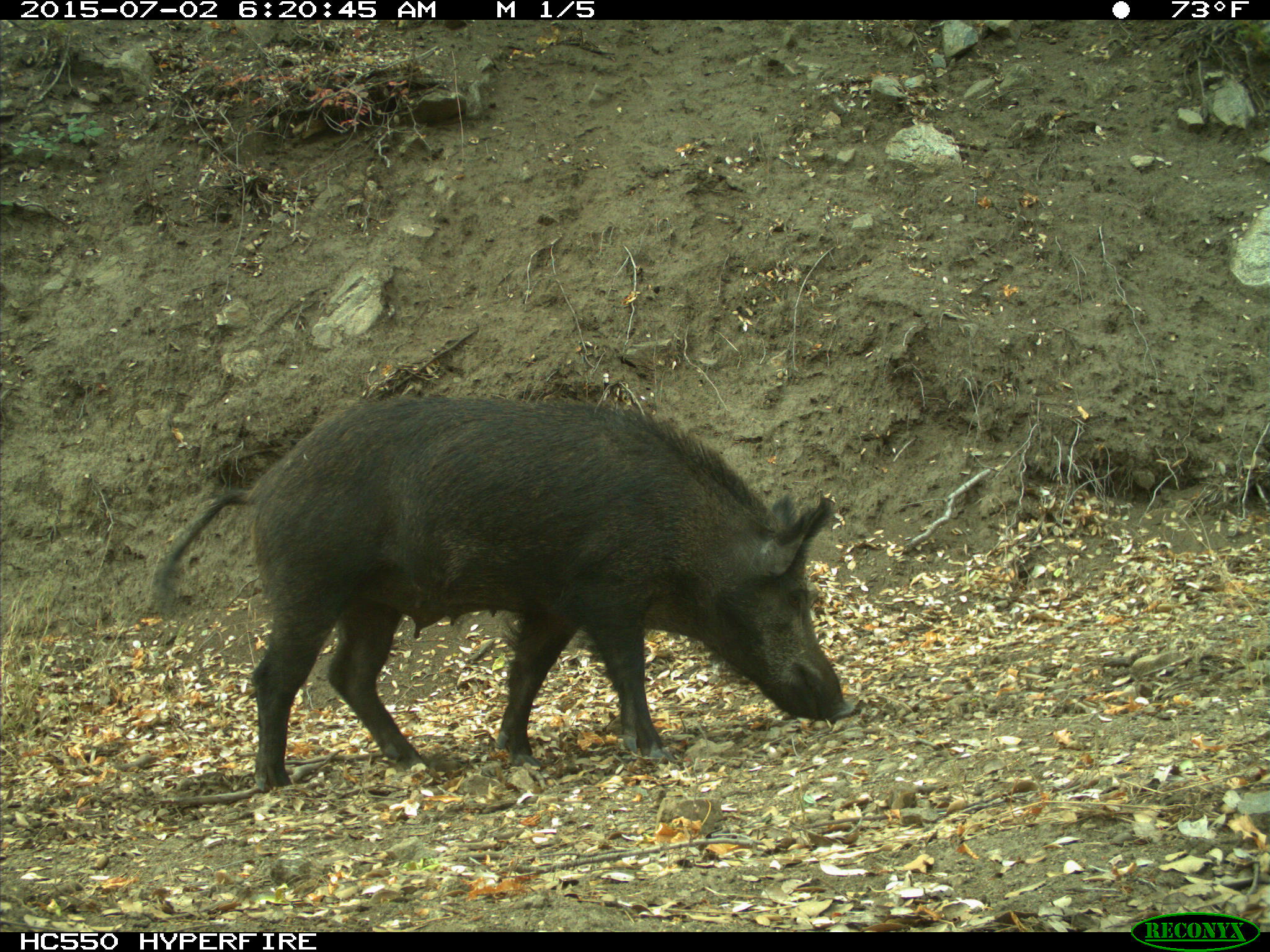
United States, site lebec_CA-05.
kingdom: Animalia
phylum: Chordata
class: Mammalia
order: Artiodactyla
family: Suidae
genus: Sus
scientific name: Sus scrofa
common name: wild boar